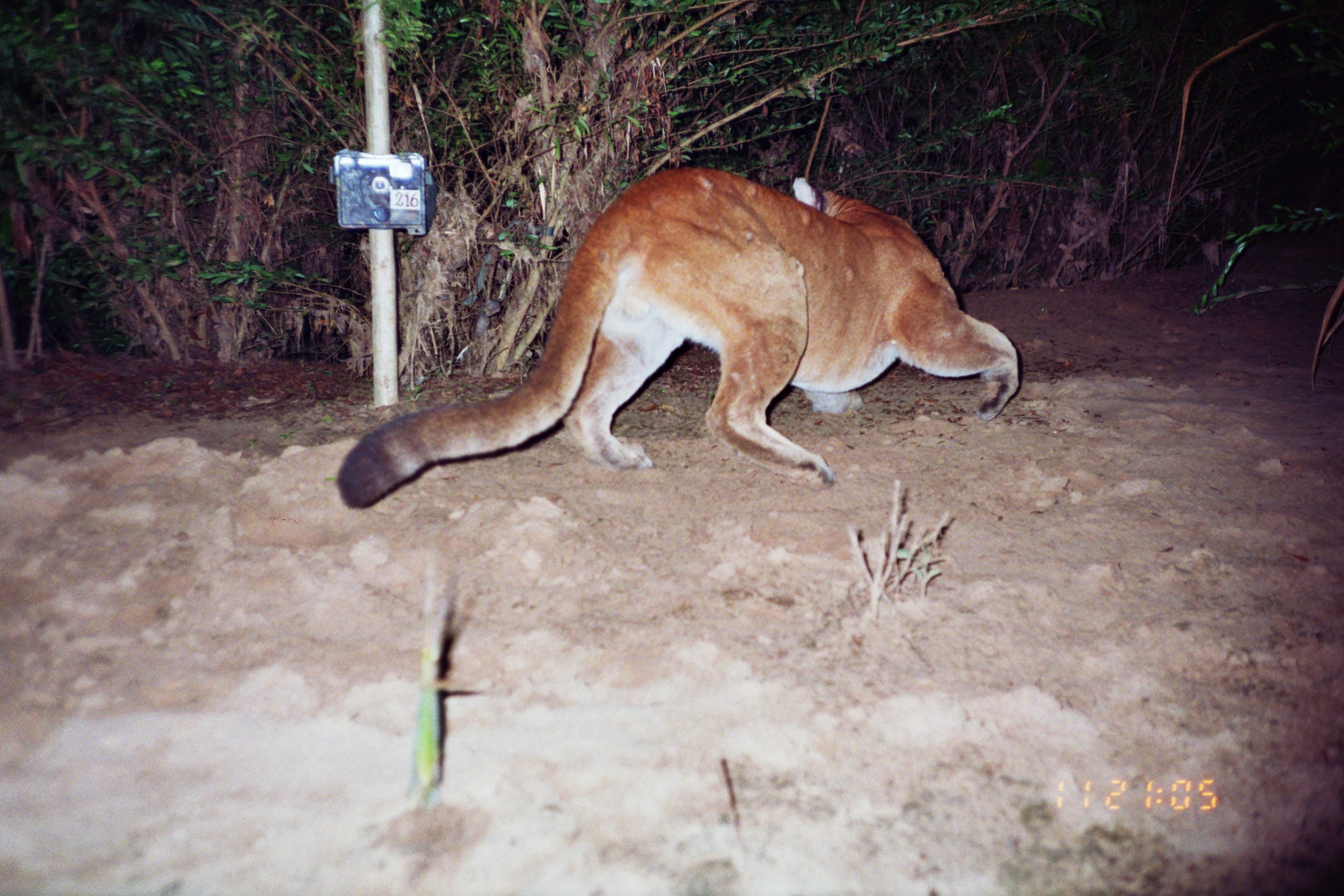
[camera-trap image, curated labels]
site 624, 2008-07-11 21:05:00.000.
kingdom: Animalia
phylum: Chordata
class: Mammalia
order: Carnivora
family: Felidae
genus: Puma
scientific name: Puma concolor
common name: mountain lion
Puma concolor (mountain lion).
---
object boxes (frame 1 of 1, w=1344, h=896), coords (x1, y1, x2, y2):
puma concolor: (330, 164, 1020, 508)